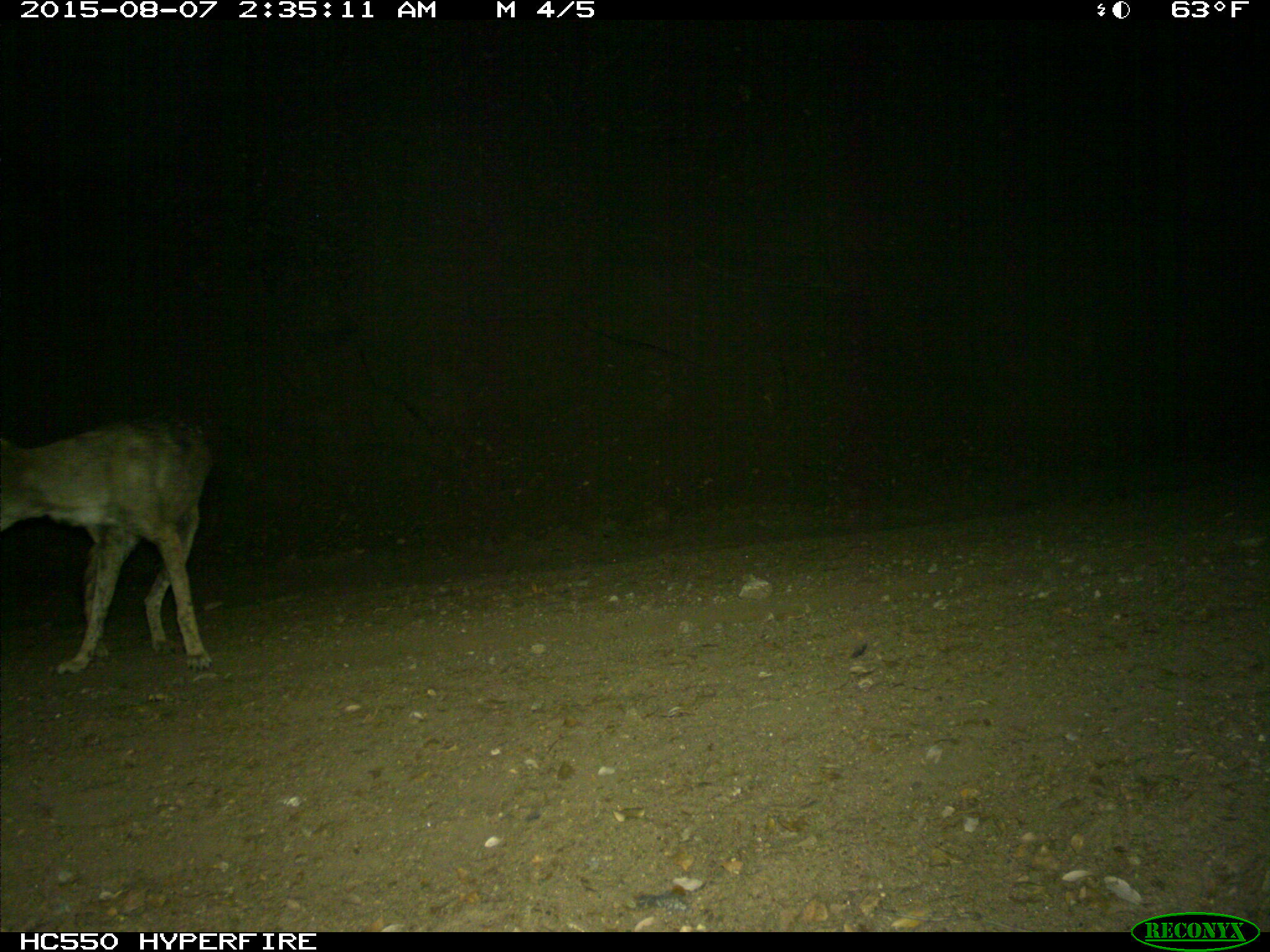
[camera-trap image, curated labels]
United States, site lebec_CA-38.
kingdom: Animalia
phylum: Chordata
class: Mammalia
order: Carnivora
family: Canidae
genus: Canis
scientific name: Canis latrans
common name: coyote